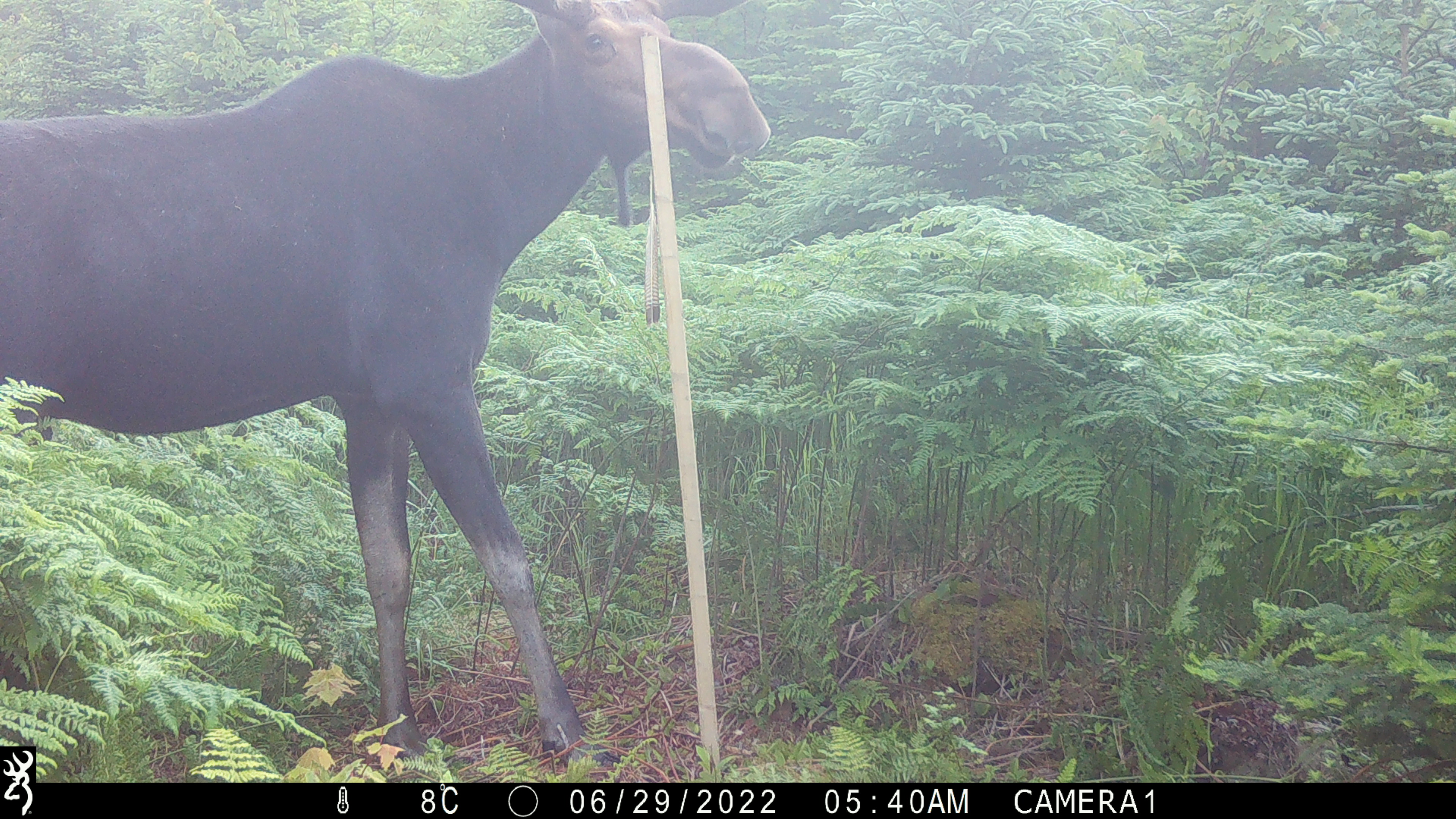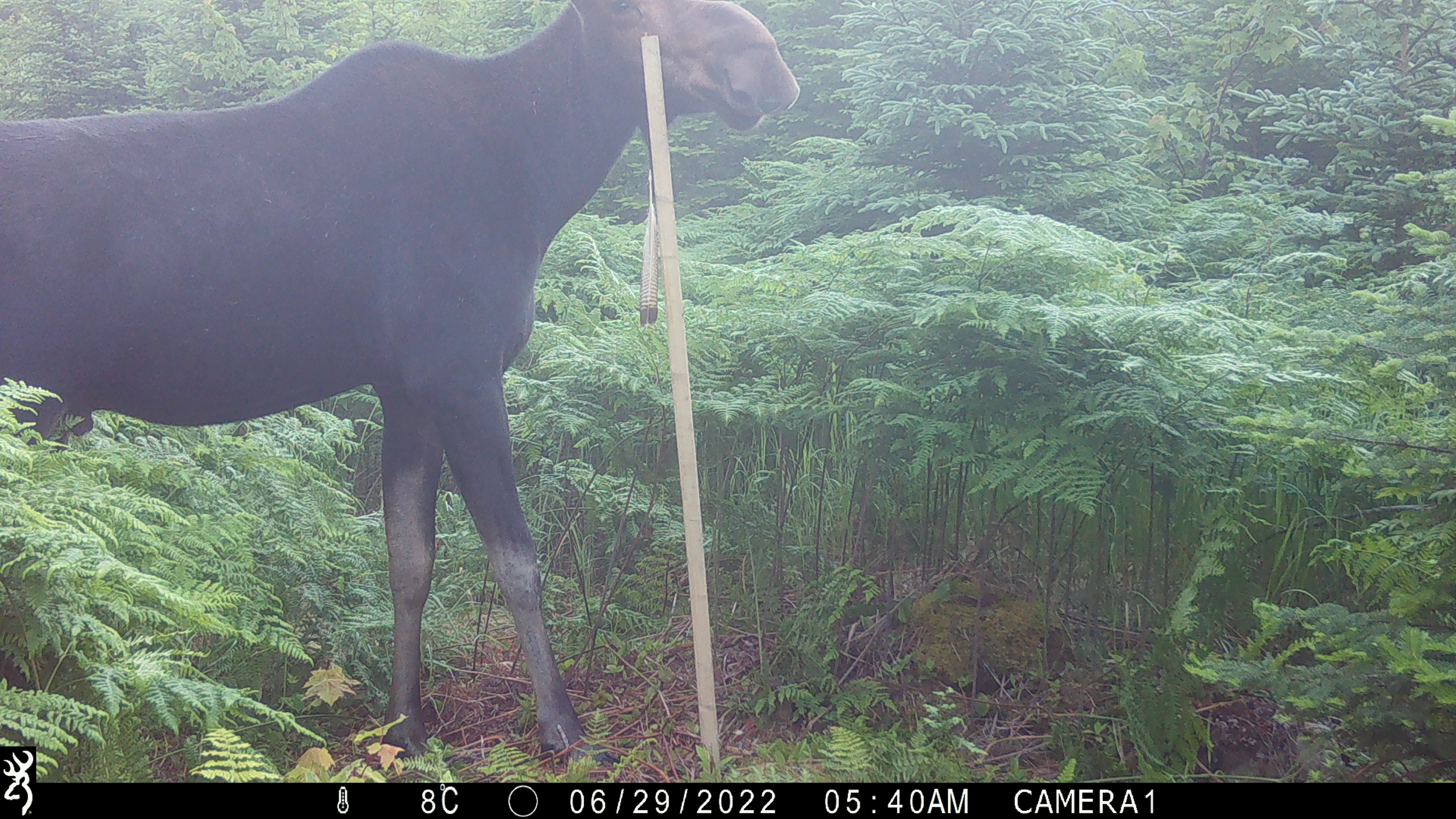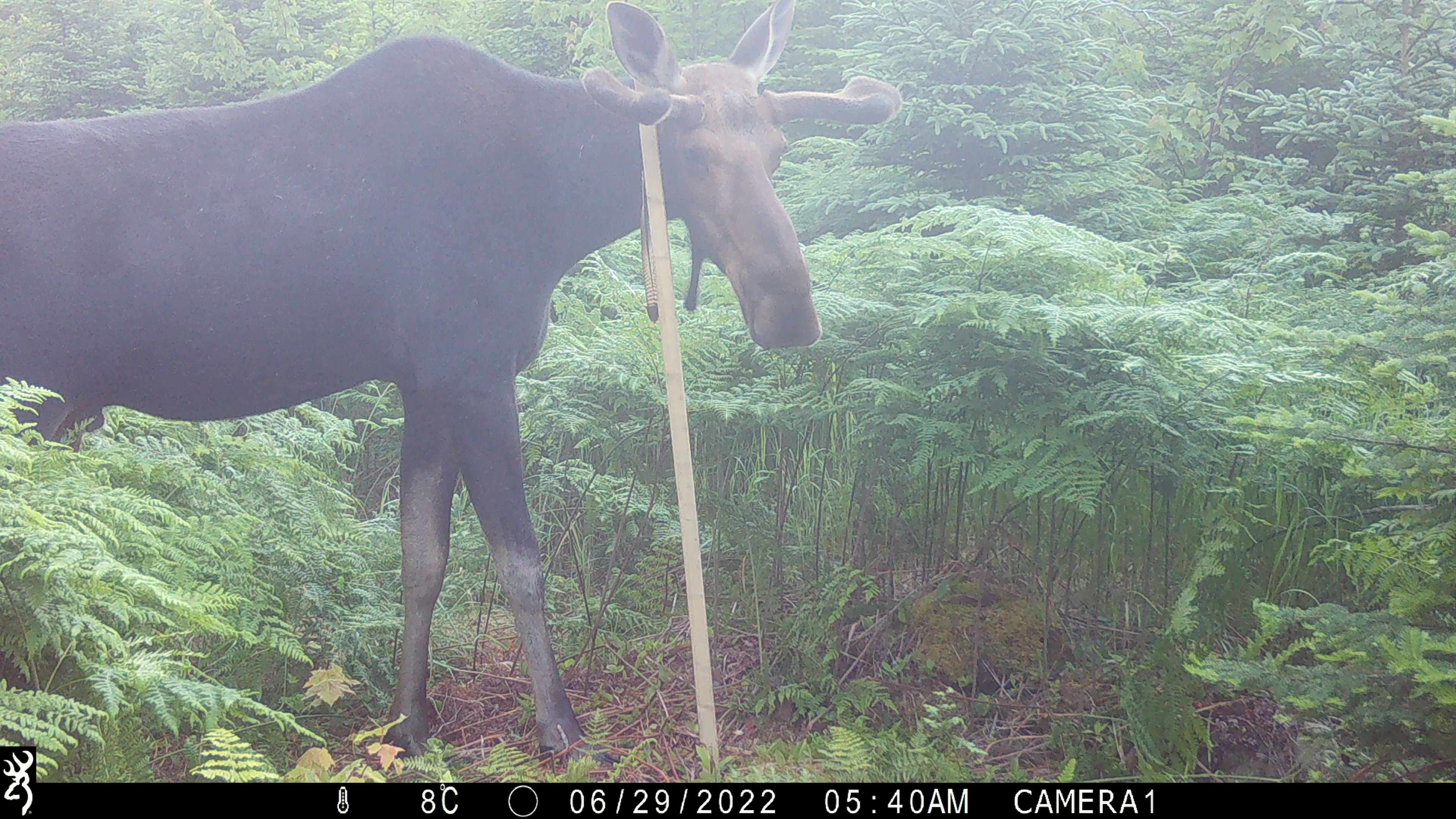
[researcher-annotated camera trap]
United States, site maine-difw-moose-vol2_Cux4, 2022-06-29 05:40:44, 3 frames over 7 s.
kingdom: Animalia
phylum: Chordata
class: Mammalia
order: Artiodactyla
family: Cervidae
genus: Alces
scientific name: Alces alces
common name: moose